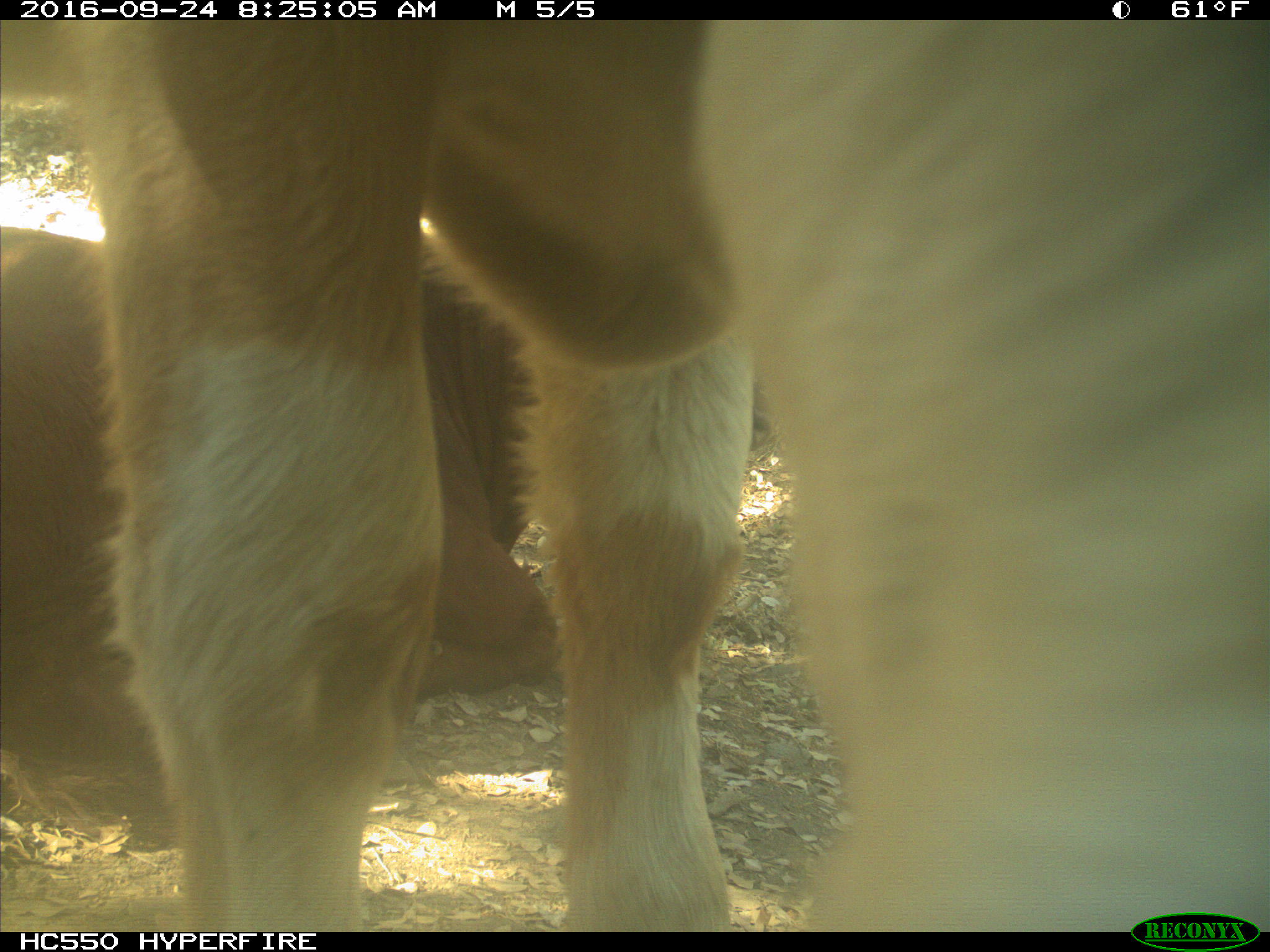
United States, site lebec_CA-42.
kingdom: Animalia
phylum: Chordata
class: Mammalia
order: Artiodactyla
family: Bovidae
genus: Bos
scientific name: Bos taurus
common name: domestic cow